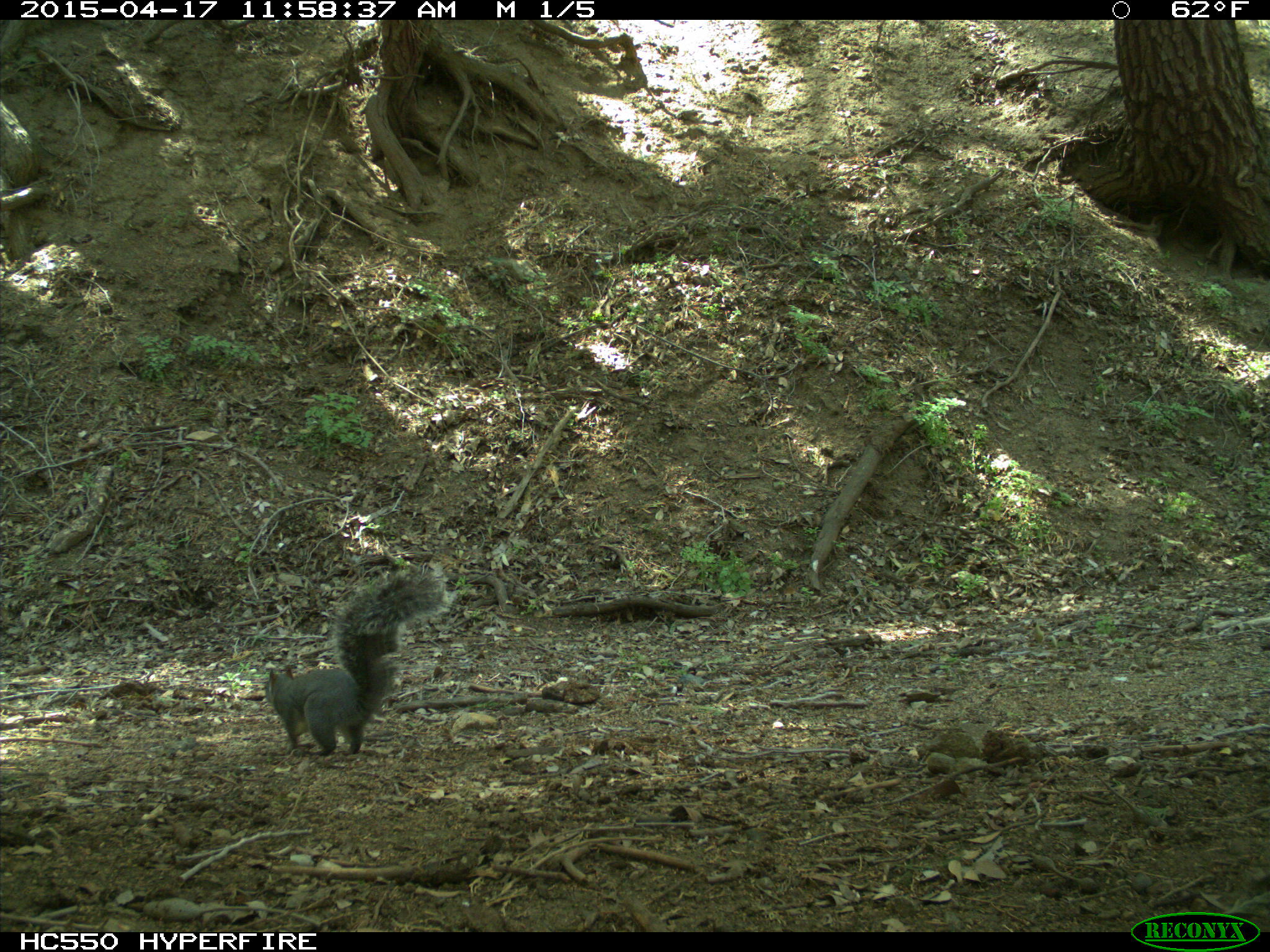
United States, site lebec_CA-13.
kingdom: Animalia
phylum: Chordata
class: Mammalia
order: Rodentia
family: Sciuridae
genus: Sciurus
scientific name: Sciurus carolinensis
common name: eastern gray squirrel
Sciurus carolinensis (eastern gray squirrel).